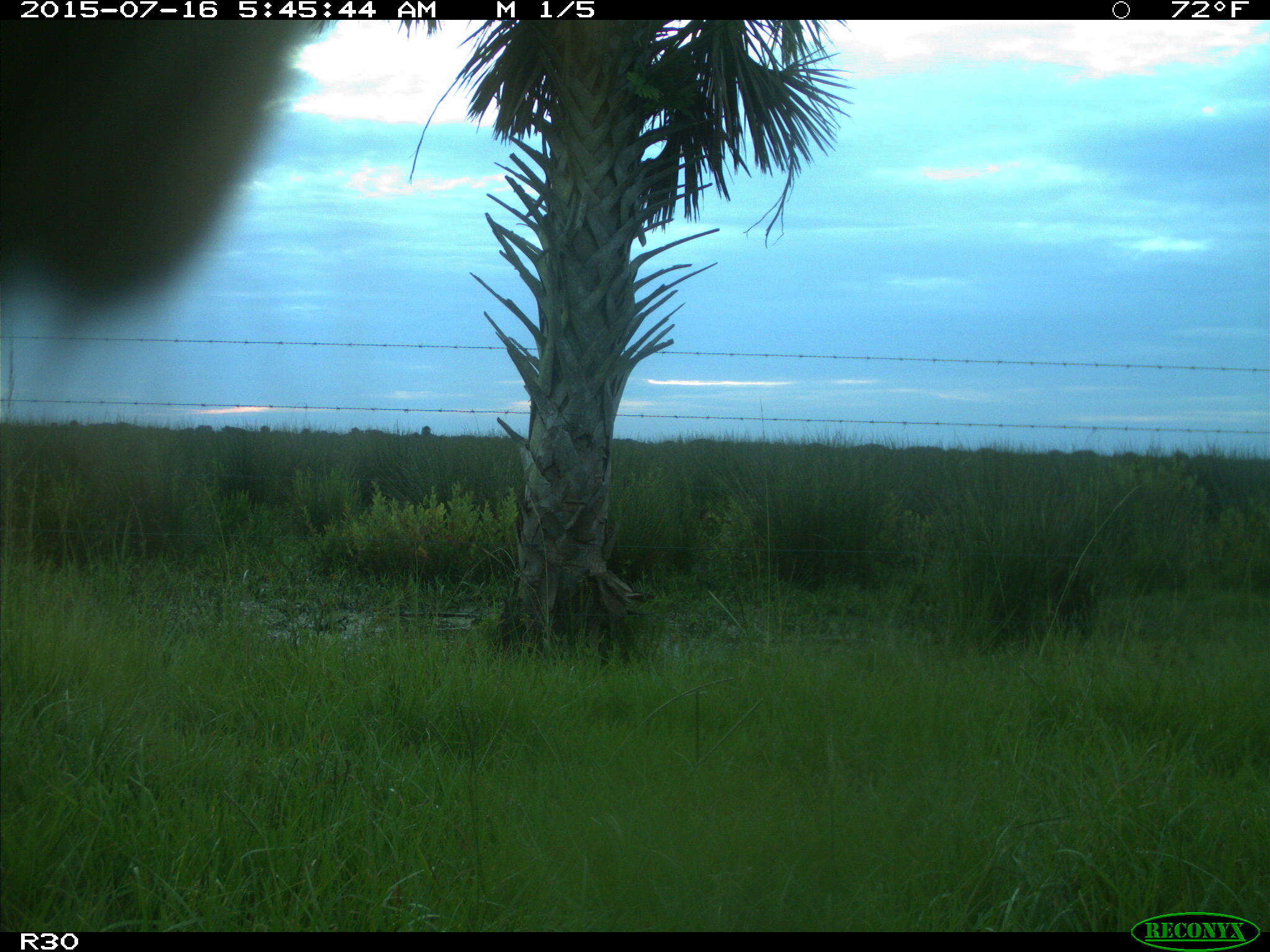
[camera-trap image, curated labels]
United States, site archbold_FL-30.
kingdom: Animalia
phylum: Chordata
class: Mammalia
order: Artiodactyla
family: Bovidae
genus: Bos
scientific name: Bos taurus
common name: domestic cow